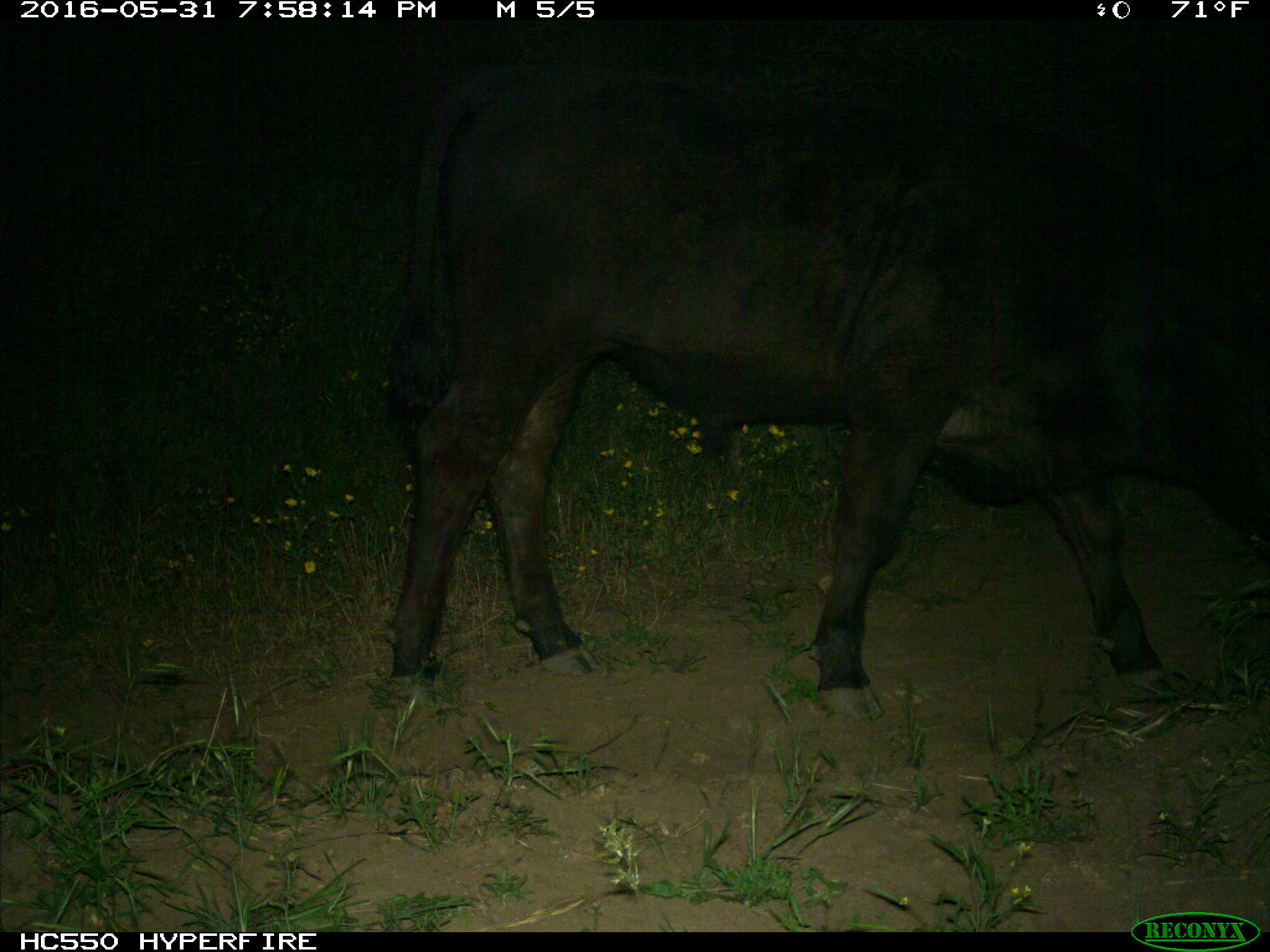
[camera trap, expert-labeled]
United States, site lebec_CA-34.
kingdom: Animalia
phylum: Chordata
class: Mammalia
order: Artiodactyla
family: Bovidae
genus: Bos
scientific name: Bos taurus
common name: domestic cow